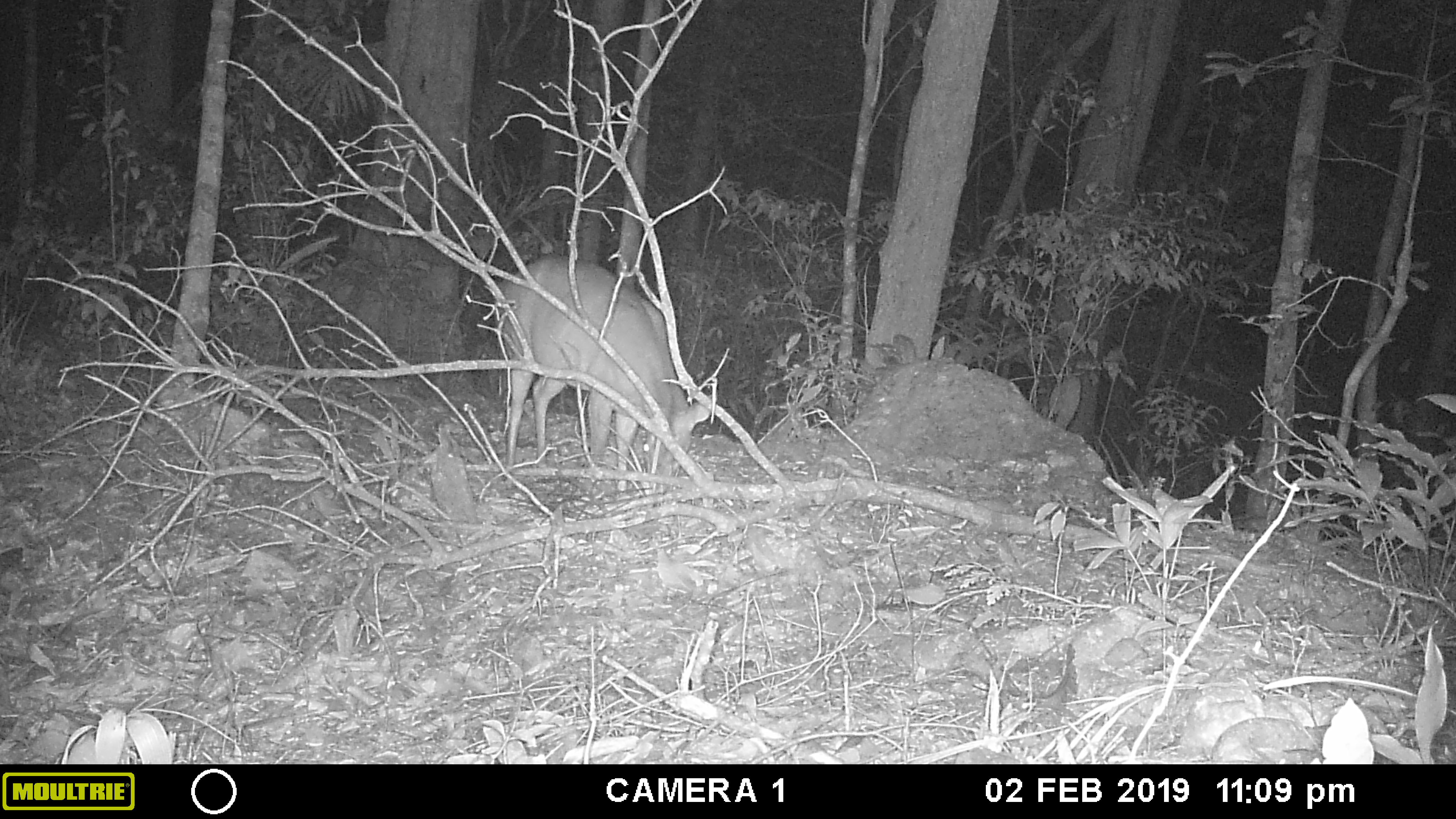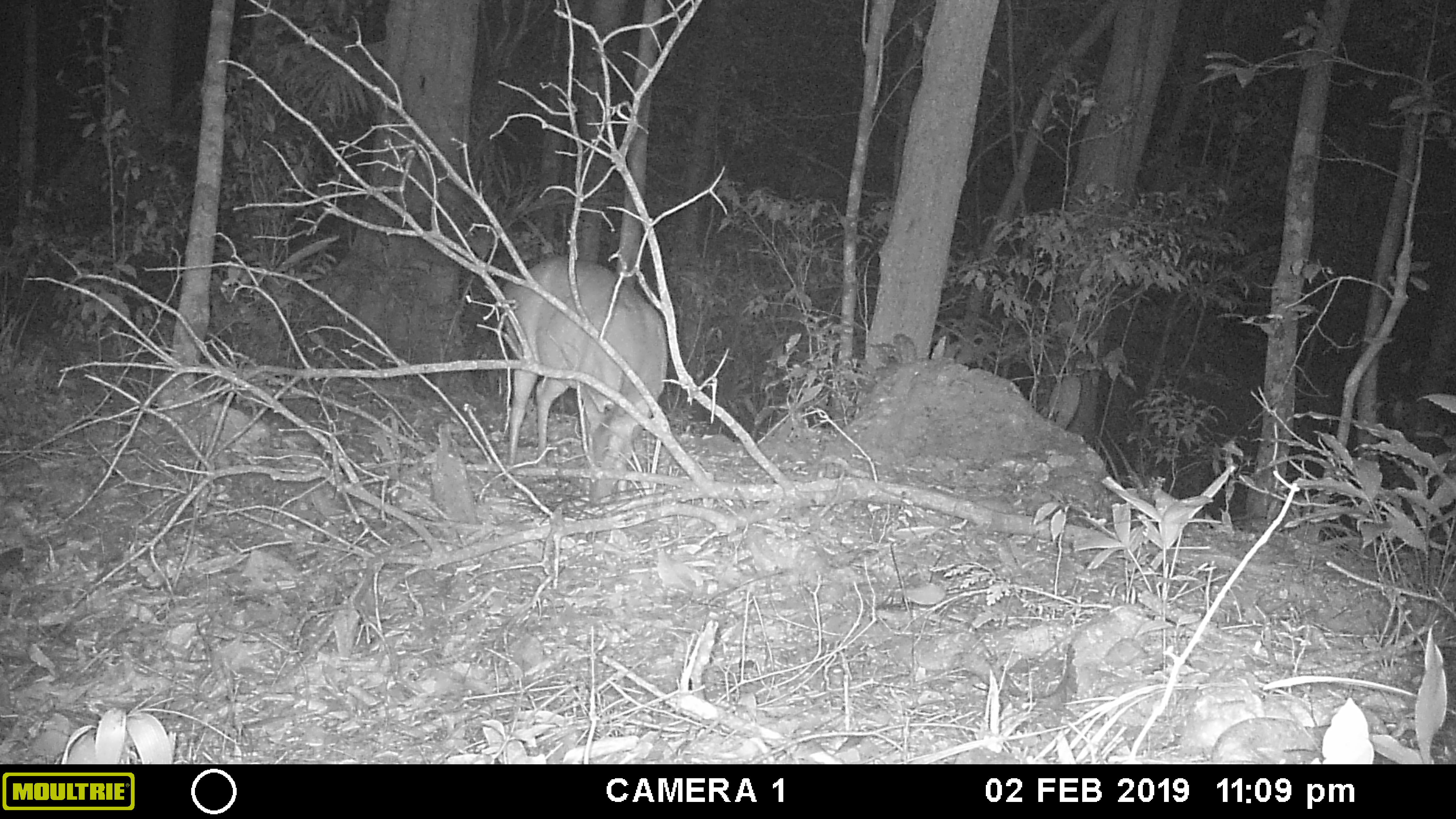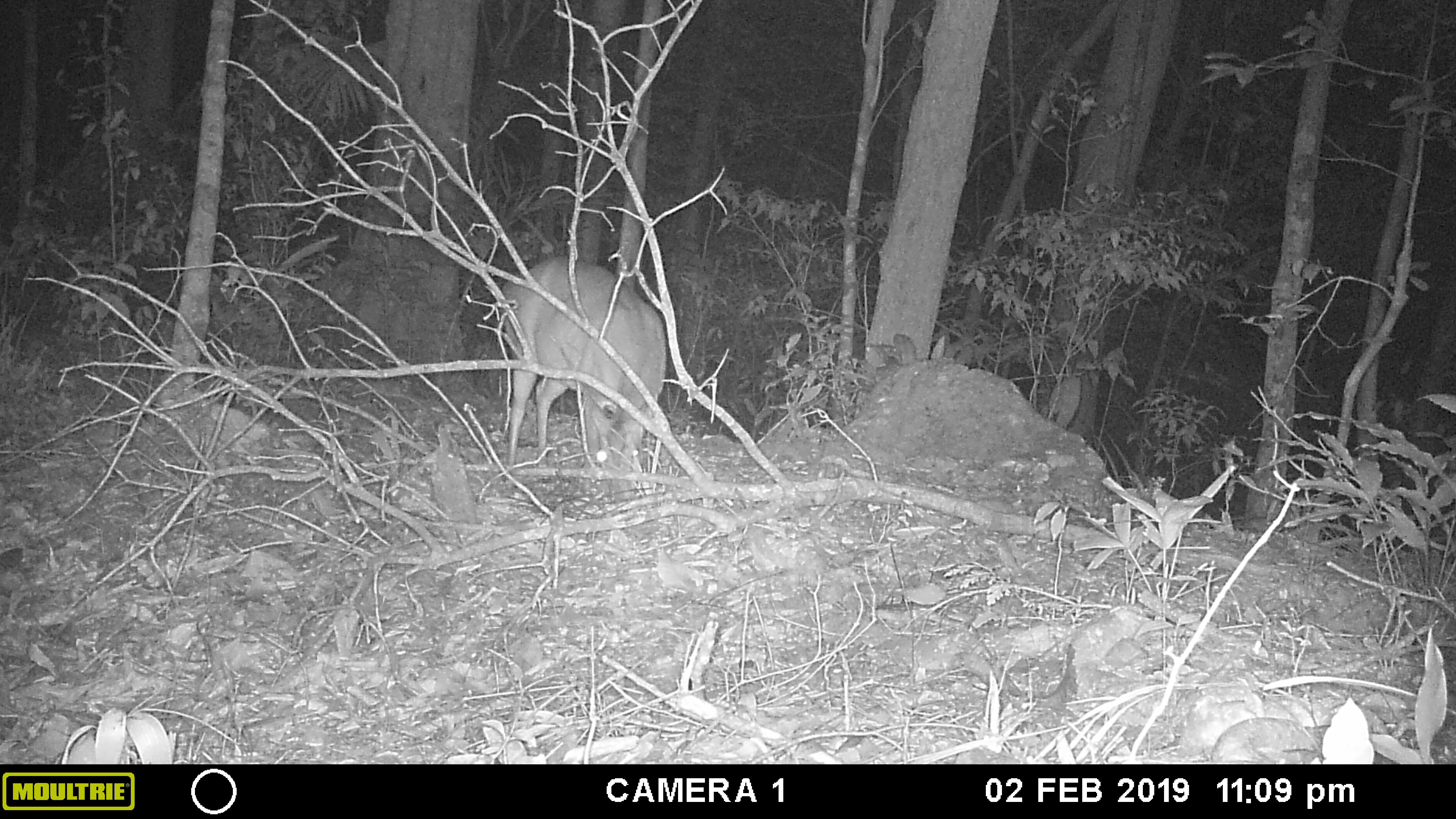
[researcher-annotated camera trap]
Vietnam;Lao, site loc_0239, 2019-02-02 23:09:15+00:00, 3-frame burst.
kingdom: Animalia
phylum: Chordata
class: Mammalia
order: Artiodactyla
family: Cervidae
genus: Muntiacus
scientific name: Muntiacus vuquangensis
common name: large-antlered muntjac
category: large antlered muntjac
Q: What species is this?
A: Large antlered muntjac (large-antlered muntjac) (Muntiacus vuquangensis).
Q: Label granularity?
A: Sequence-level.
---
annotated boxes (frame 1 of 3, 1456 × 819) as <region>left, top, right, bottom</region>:
large antlered muntjac: <region>492, 252, 711, 492</region>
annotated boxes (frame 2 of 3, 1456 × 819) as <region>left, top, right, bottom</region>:
large antlered muntjac: <region>499, 254, 669, 505</region>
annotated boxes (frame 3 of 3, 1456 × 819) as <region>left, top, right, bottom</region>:
large antlered muntjac: <region>500, 254, 668, 502</region>